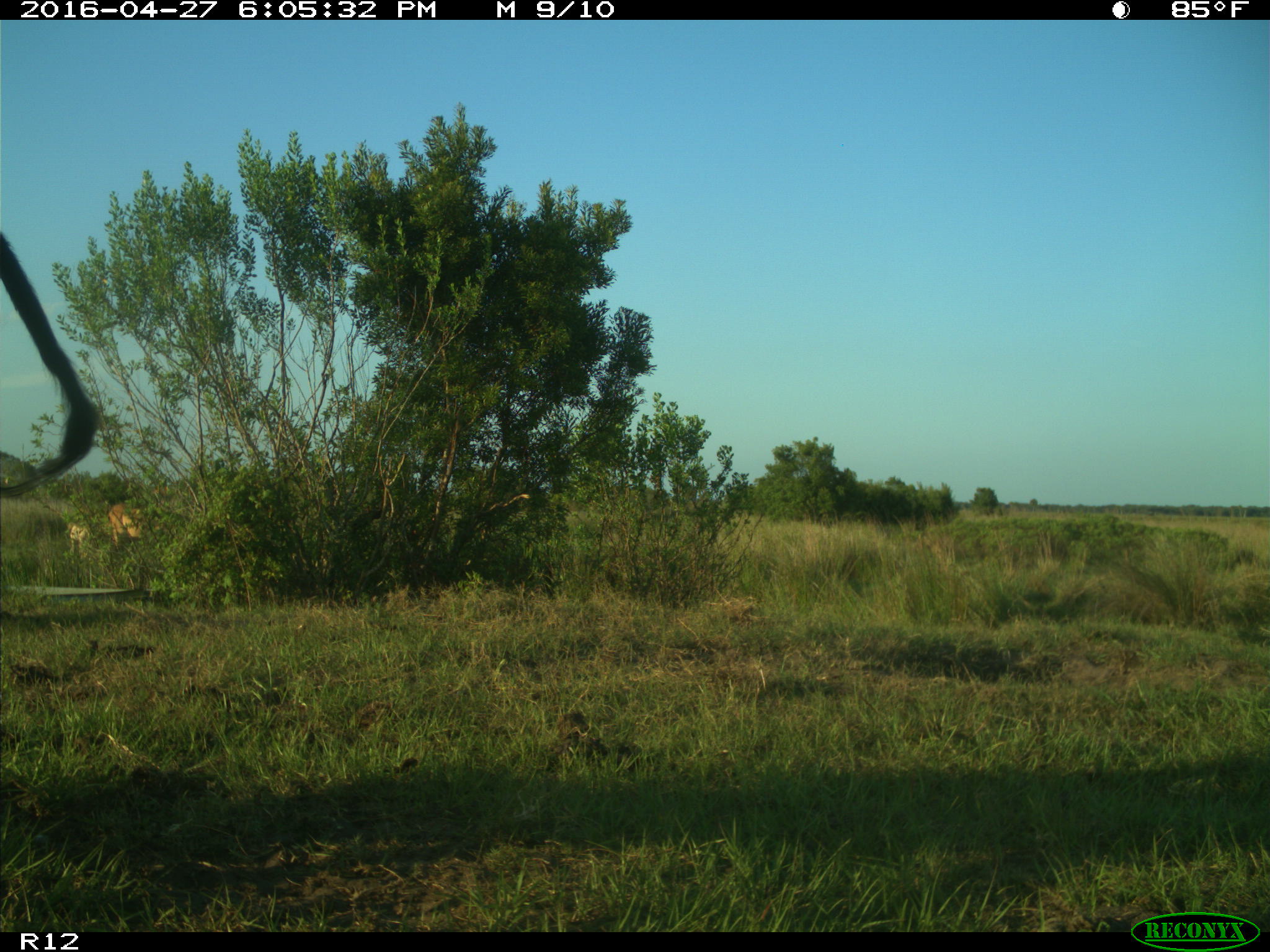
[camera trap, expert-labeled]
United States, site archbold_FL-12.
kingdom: Animalia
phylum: Chordata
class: Mammalia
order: Artiodactyla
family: Bovidae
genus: Bos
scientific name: Bos taurus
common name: domestic cow